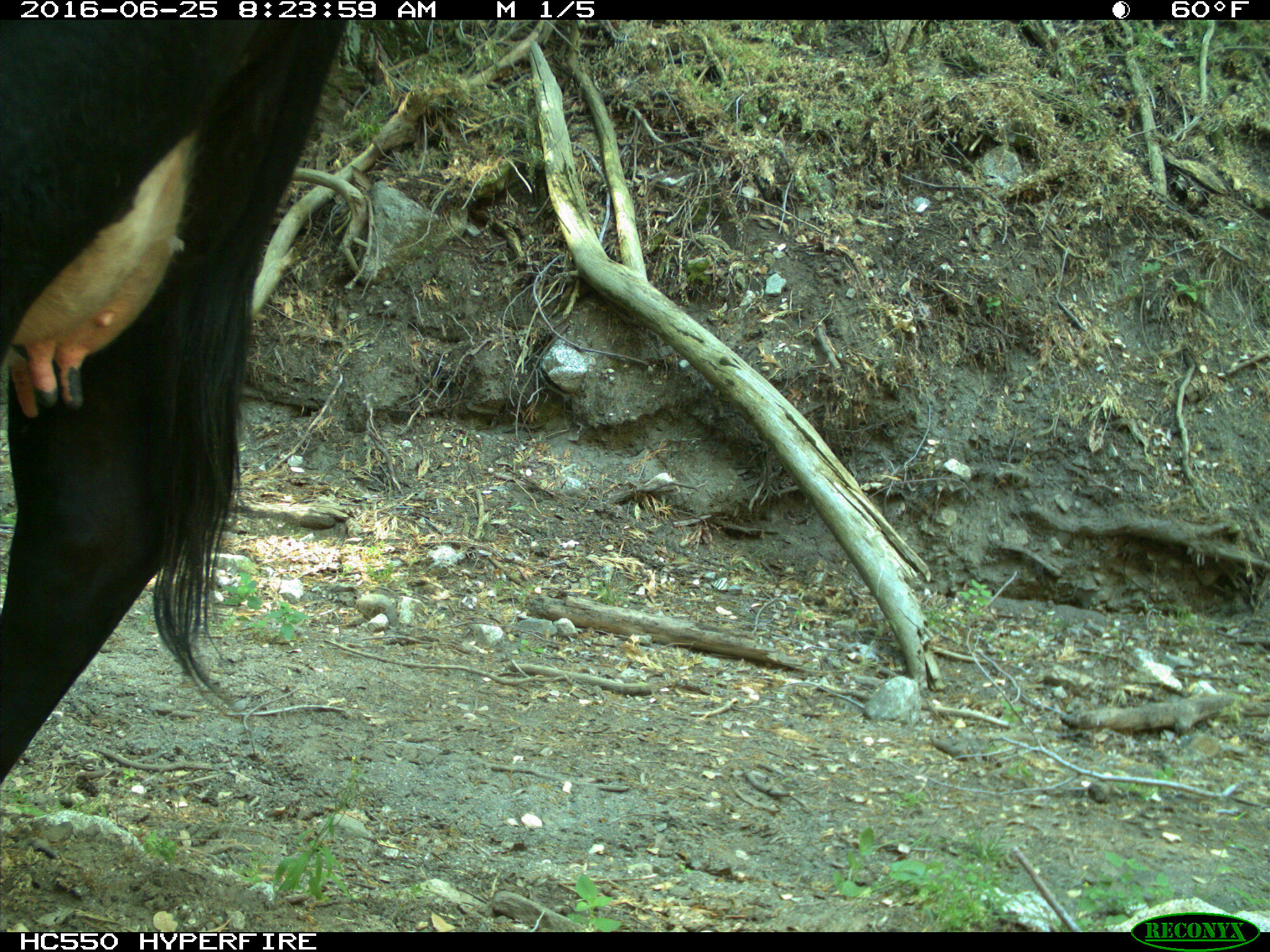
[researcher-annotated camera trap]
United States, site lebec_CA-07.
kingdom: Animalia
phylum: Chordata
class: Mammalia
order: Artiodactyla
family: Bovidae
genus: Bos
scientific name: Bos taurus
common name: domestic cow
Bos taurus (domestic cow).